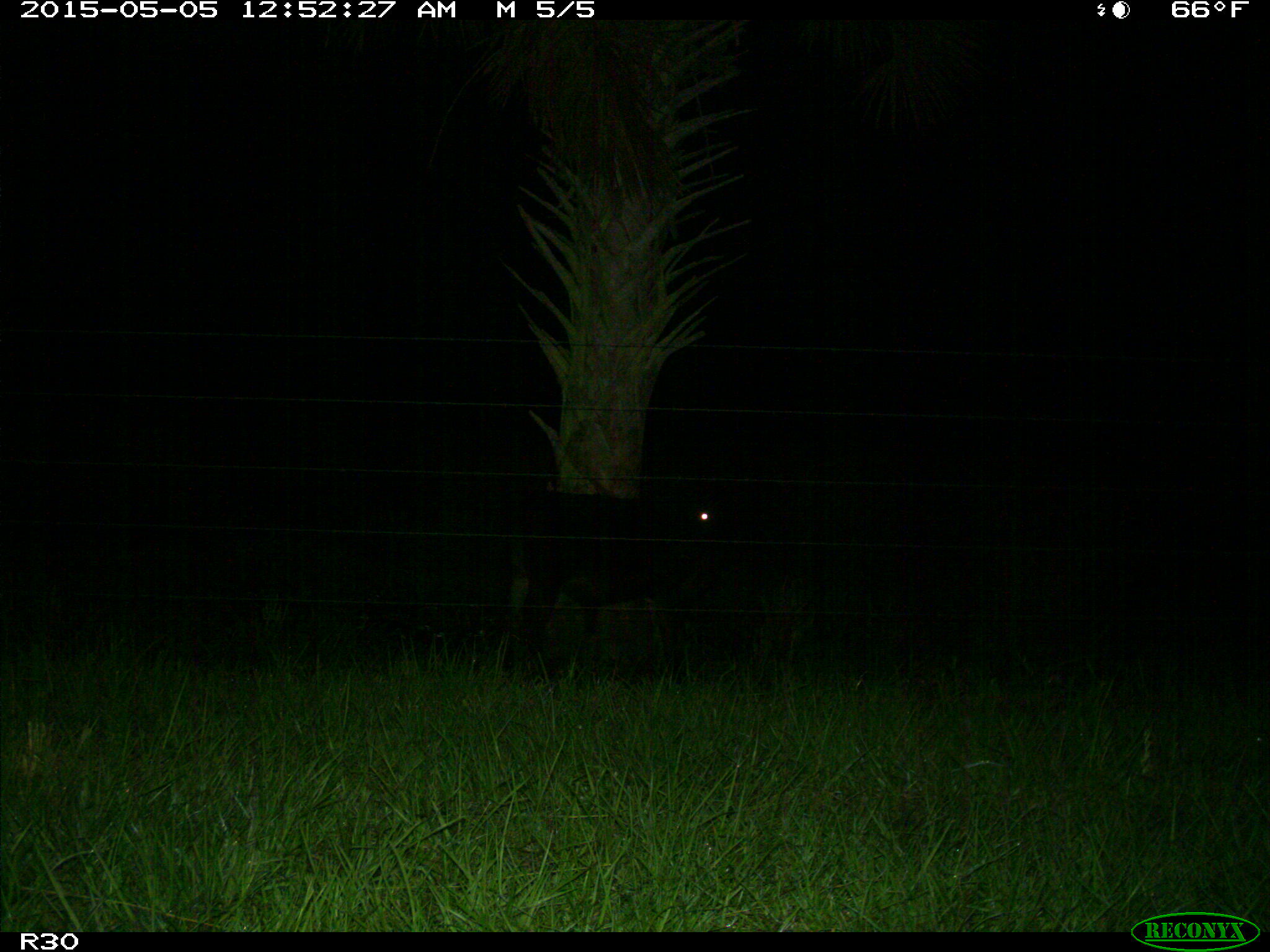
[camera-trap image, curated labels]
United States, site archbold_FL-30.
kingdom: Animalia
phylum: Chordata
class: Mammalia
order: Artiodactyla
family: Bovidae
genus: Bos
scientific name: Bos taurus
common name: domestic cow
Bos taurus (domestic cow).